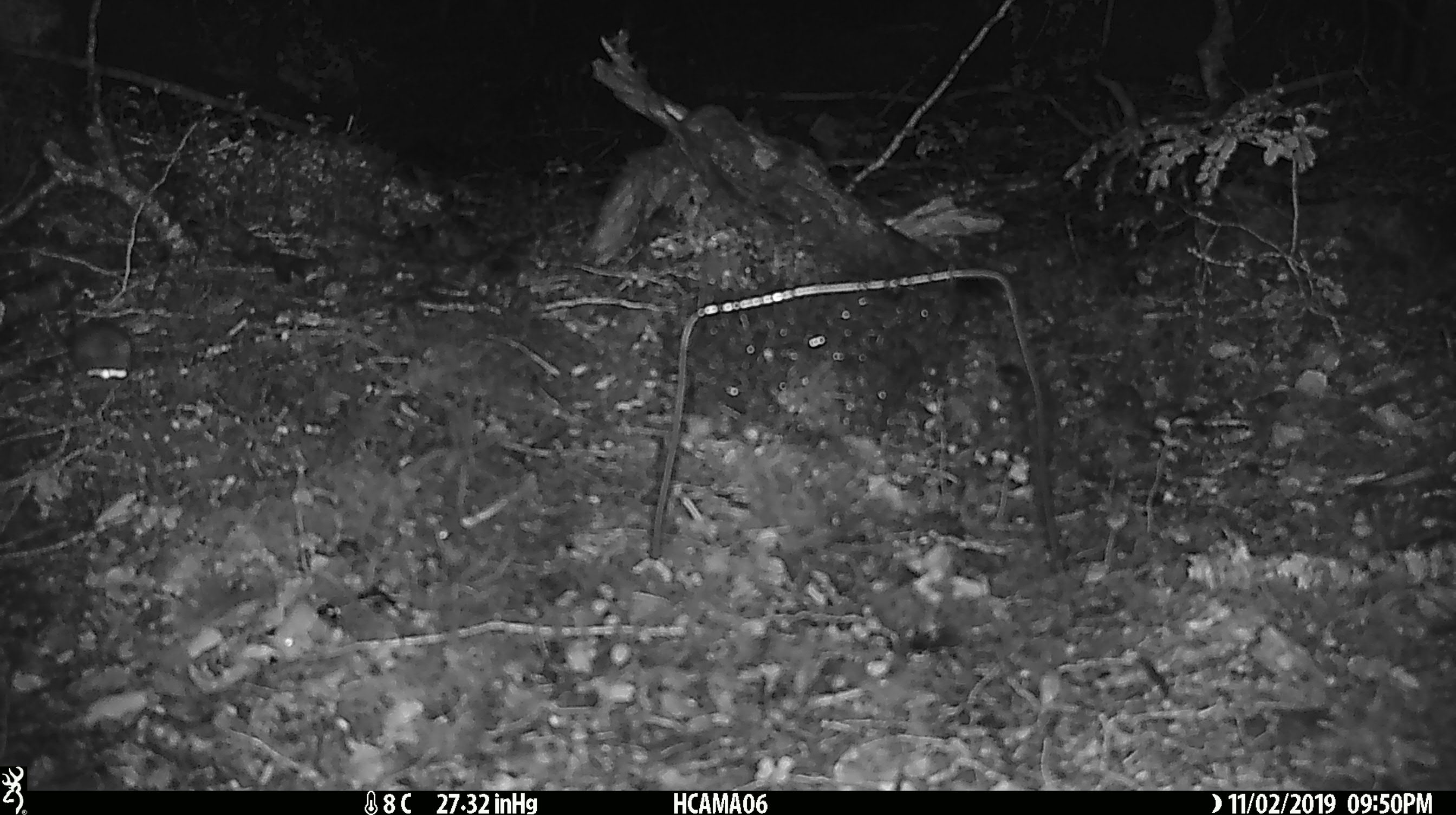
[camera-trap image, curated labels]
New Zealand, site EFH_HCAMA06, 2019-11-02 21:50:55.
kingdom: Animalia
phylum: Chordata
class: Mammalia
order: Rodentia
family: Muridae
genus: Mus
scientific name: Mus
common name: mouse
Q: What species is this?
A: Mouse (Mus).